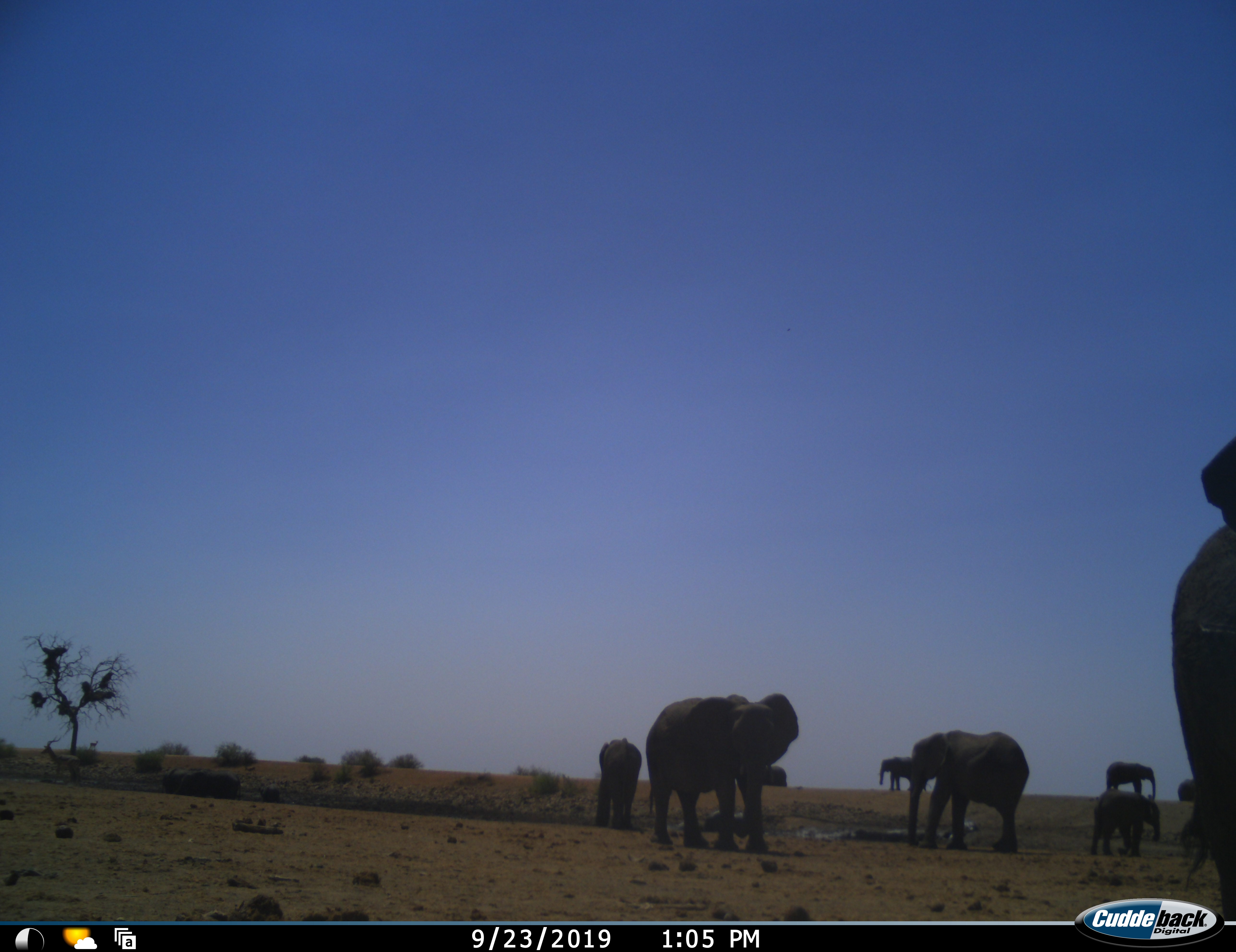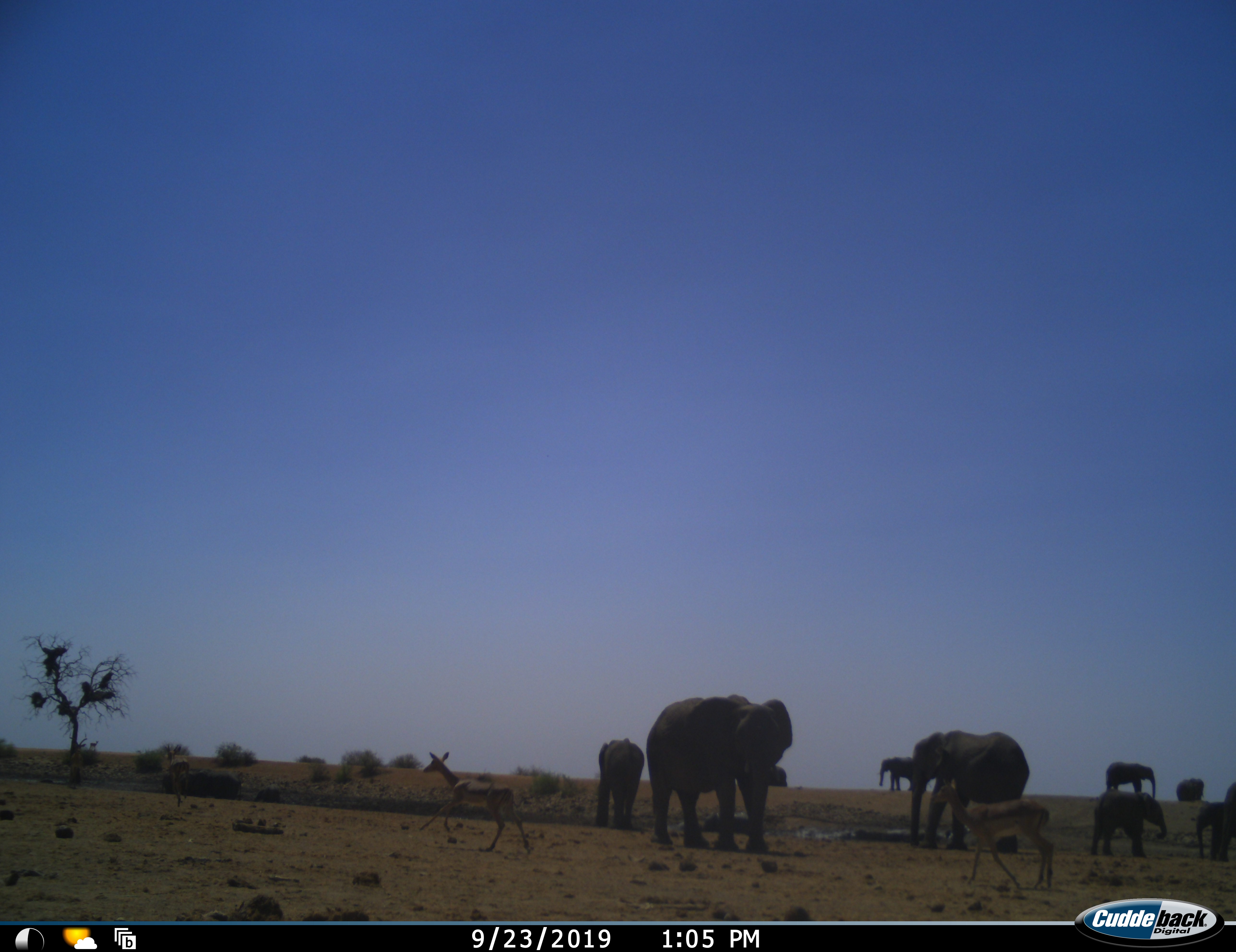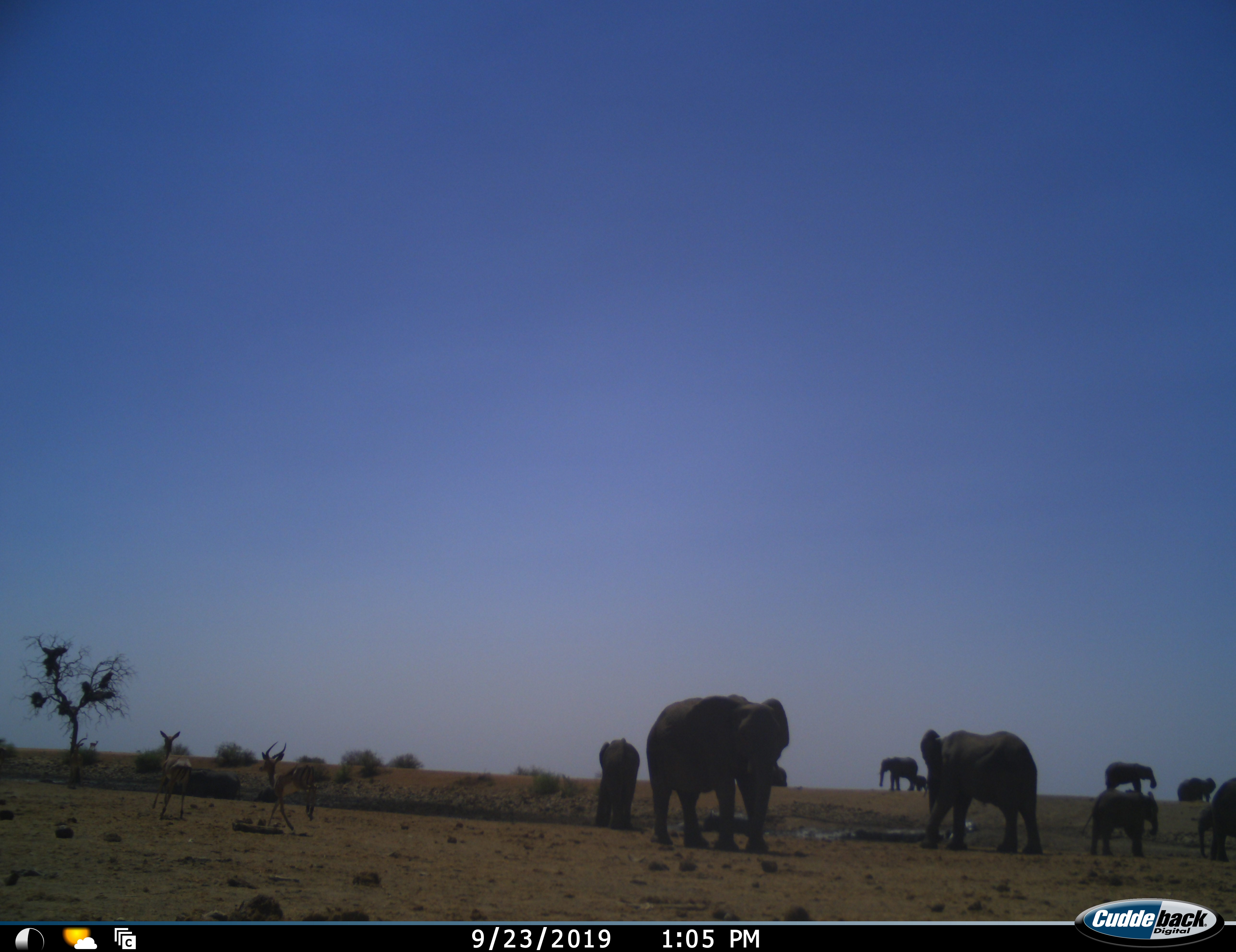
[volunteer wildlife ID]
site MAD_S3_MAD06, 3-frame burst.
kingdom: Animalia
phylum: Chordata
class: Mammalia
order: Proboscidea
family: Elephantidae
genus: Loxodonta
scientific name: Loxodonta africana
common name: african bush elephant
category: elephant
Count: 9.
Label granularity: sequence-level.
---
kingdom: Animalia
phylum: Chordata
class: Mammalia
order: Artiodactyla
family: Bovidae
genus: Aepyceros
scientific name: Aepyceros melampus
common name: impala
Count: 2.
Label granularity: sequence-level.